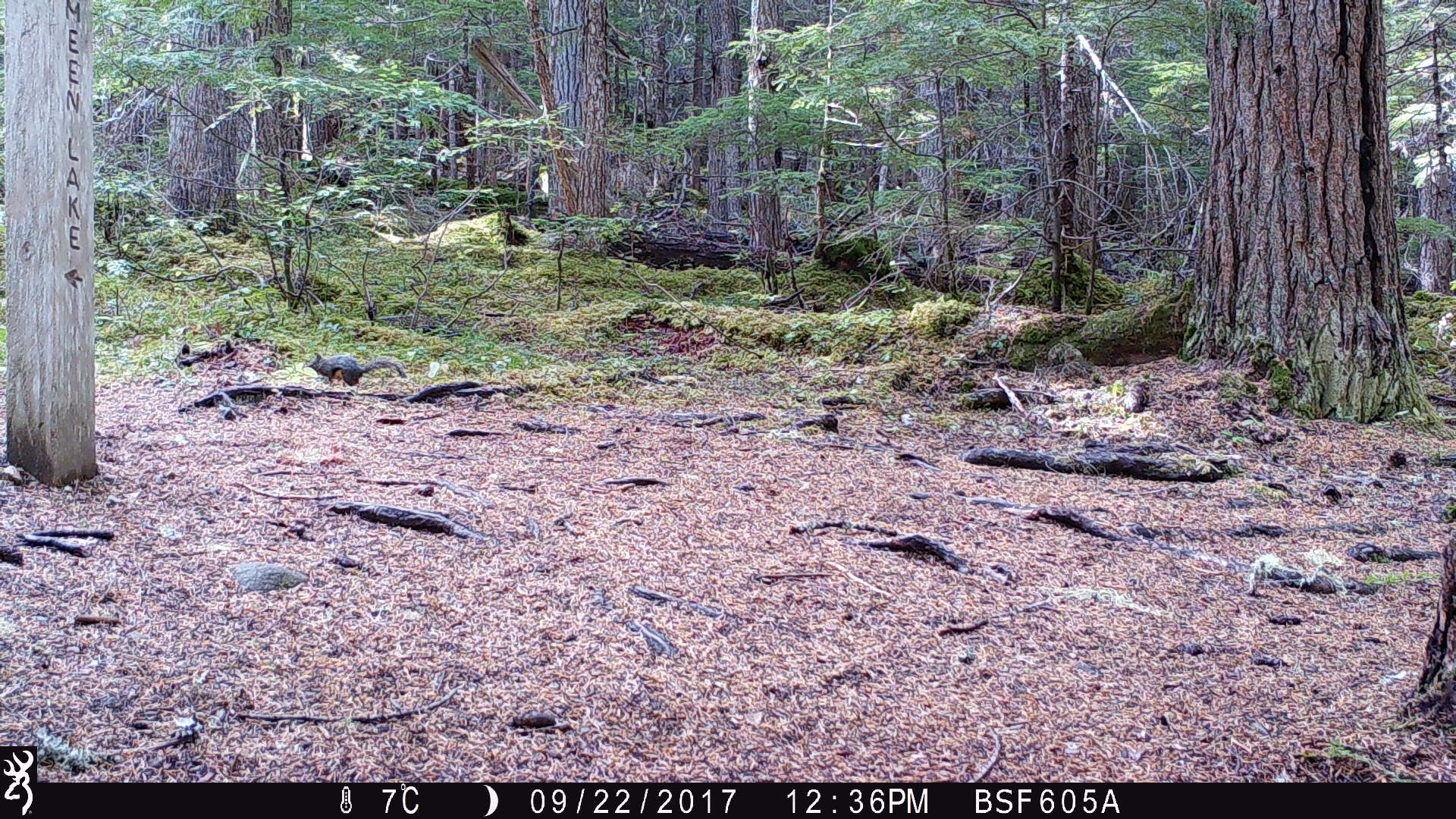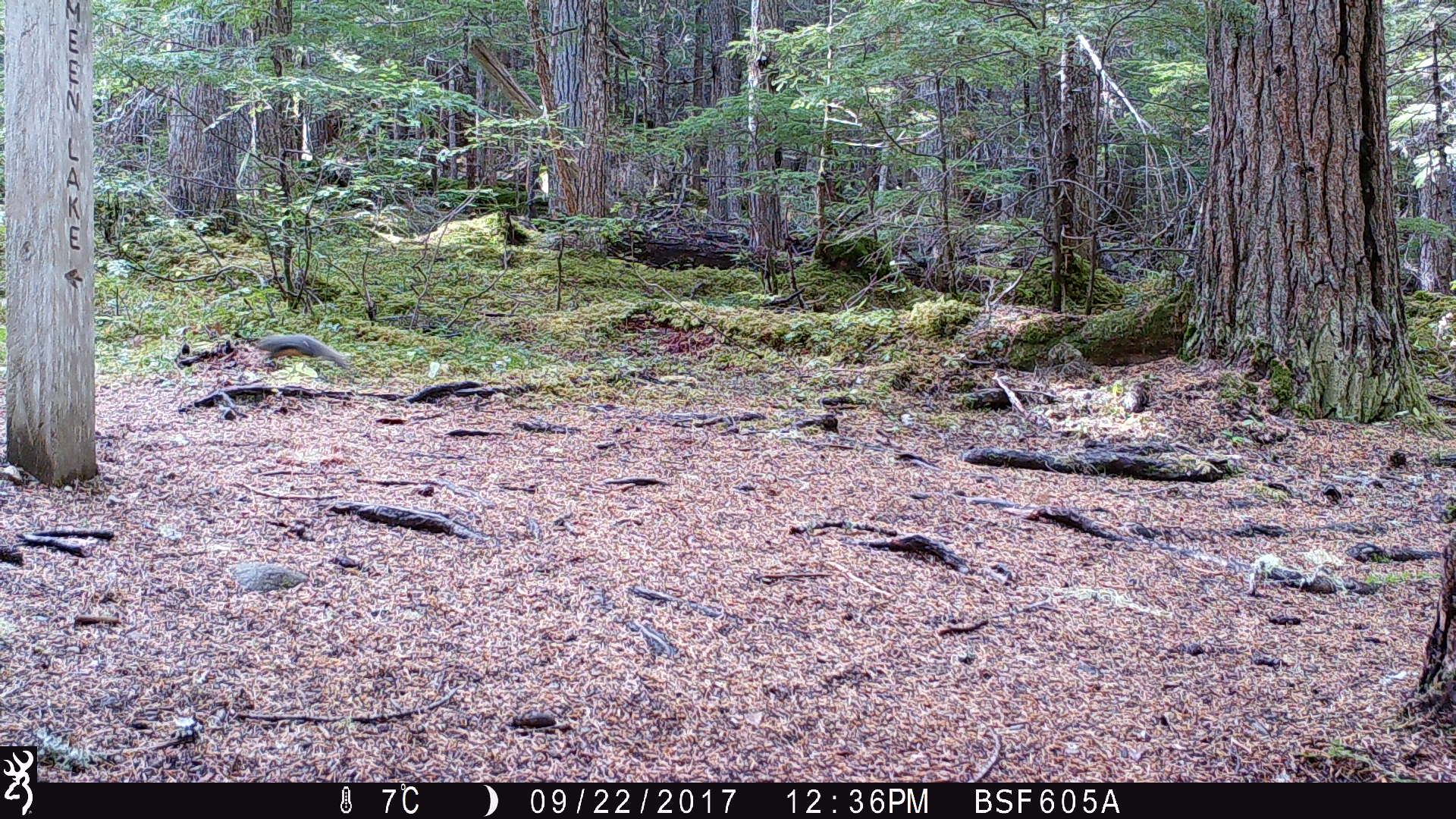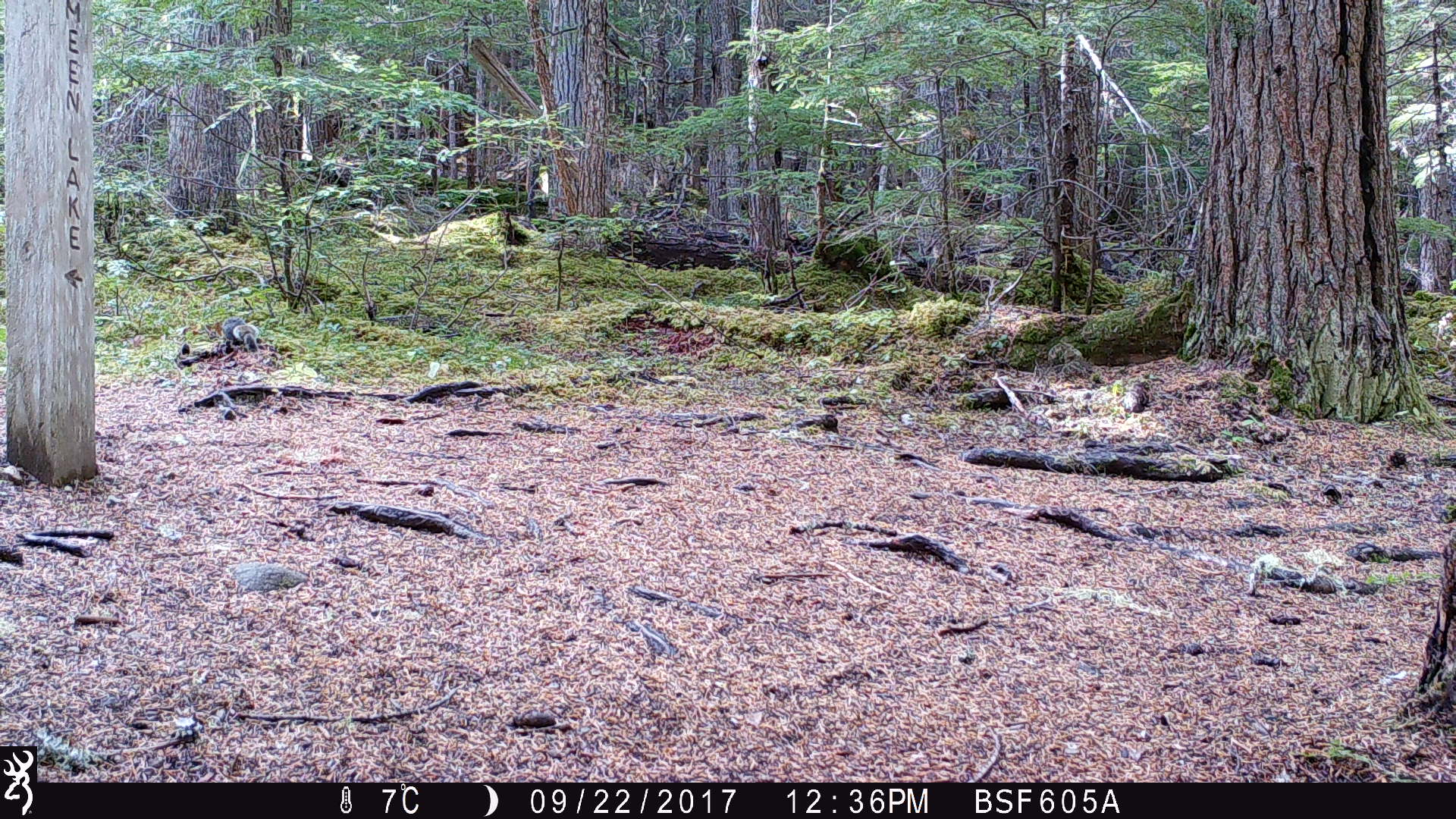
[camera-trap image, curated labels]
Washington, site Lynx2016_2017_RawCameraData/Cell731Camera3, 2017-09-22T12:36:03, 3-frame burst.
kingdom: Animalia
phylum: Chordata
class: Mammalia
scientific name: Mammalia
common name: small mammal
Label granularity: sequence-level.